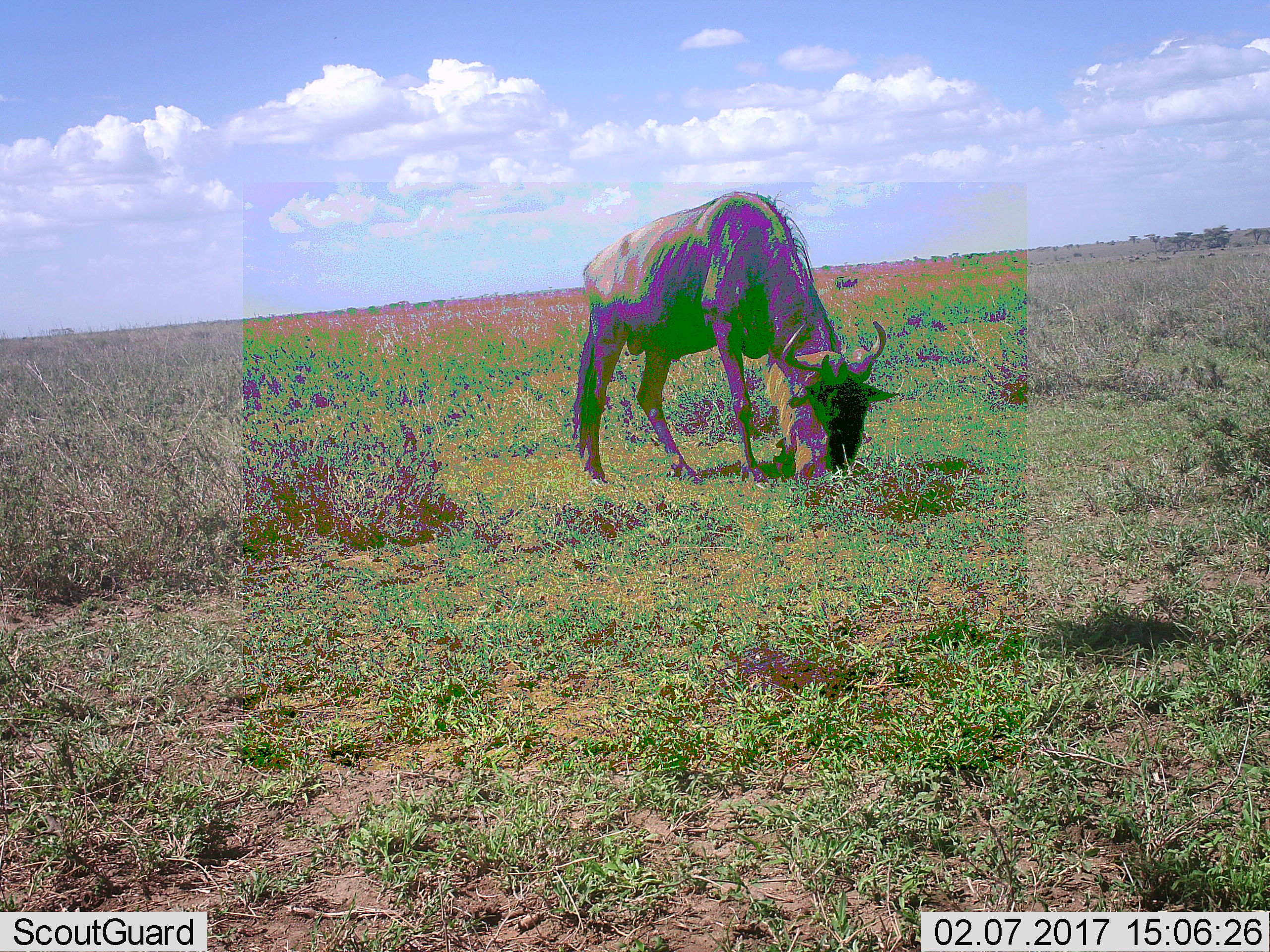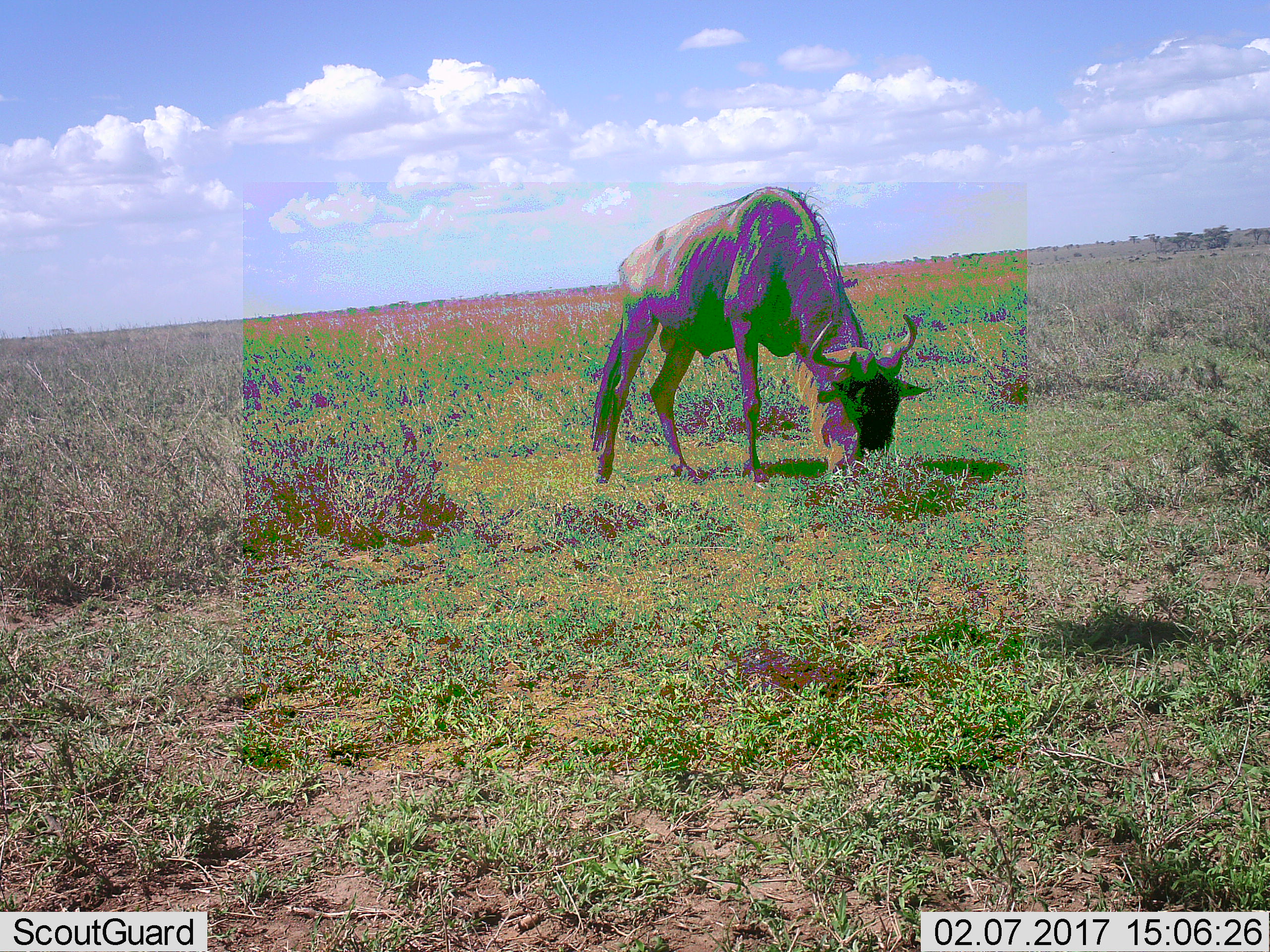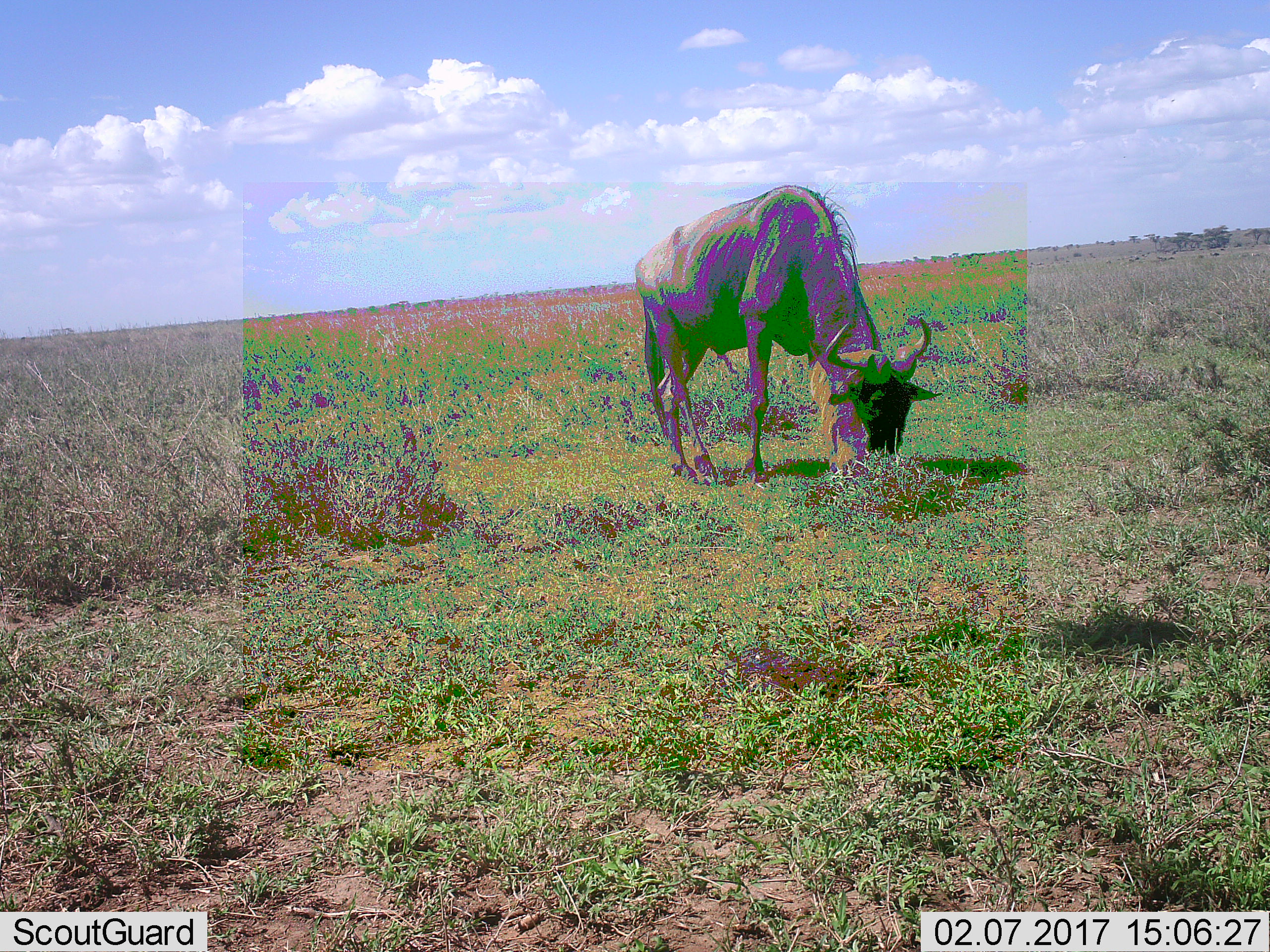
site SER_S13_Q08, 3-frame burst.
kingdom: Animalia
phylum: Chordata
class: Mammalia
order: Artiodactyla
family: Bovidae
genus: Connochaetes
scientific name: Connochaetes taurinus taurinus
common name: blue wildebeest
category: wildebeestblue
Wildebeestblue (blue wildebeest) (Connochaetes taurinus taurinus), count 1. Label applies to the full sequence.